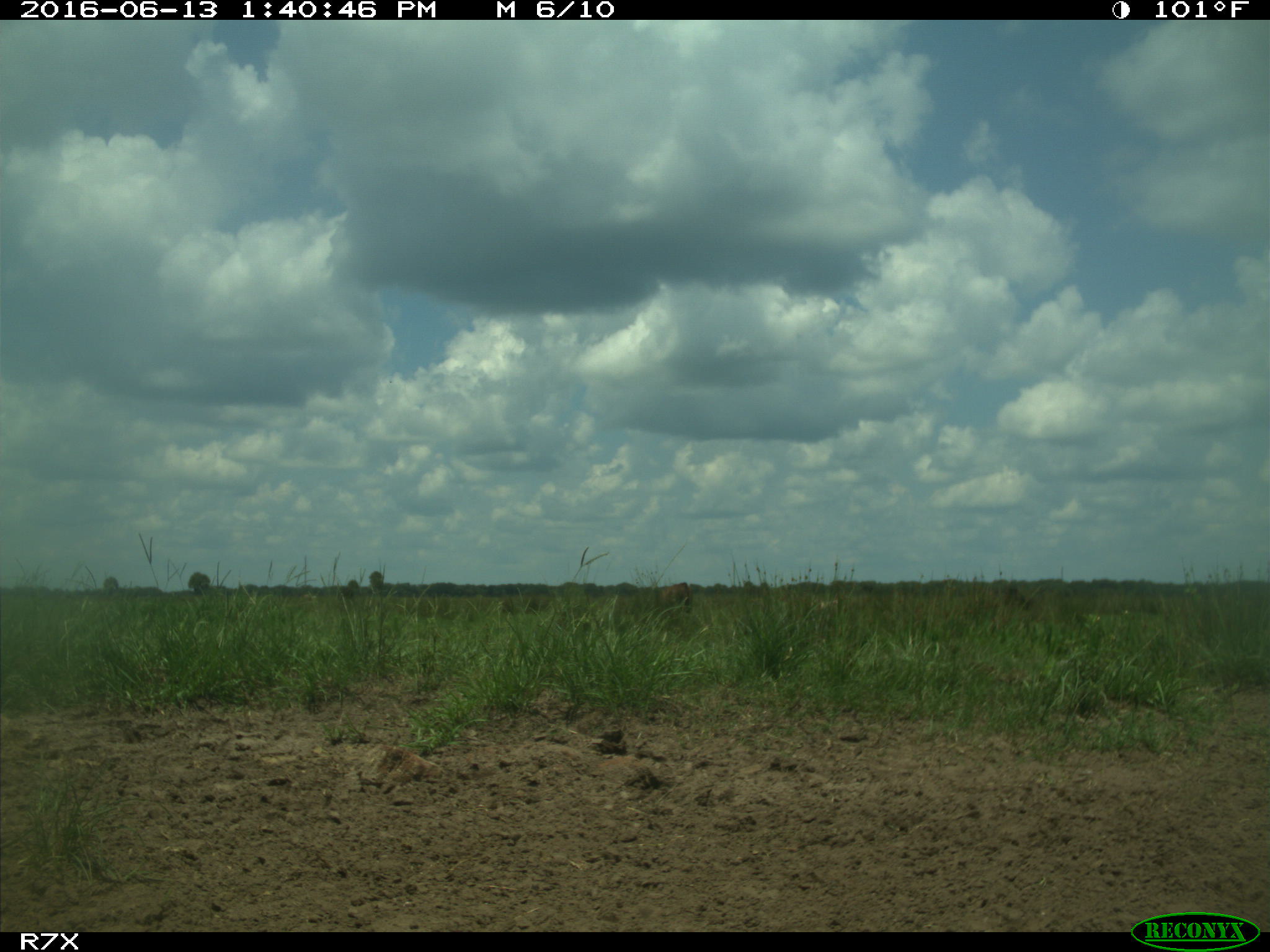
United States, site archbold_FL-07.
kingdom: Animalia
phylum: Chordata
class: Mammalia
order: Artiodactyla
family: Bovidae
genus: Bos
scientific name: Bos taurus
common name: domestic cow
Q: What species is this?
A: Bos taurus (domestic cow).